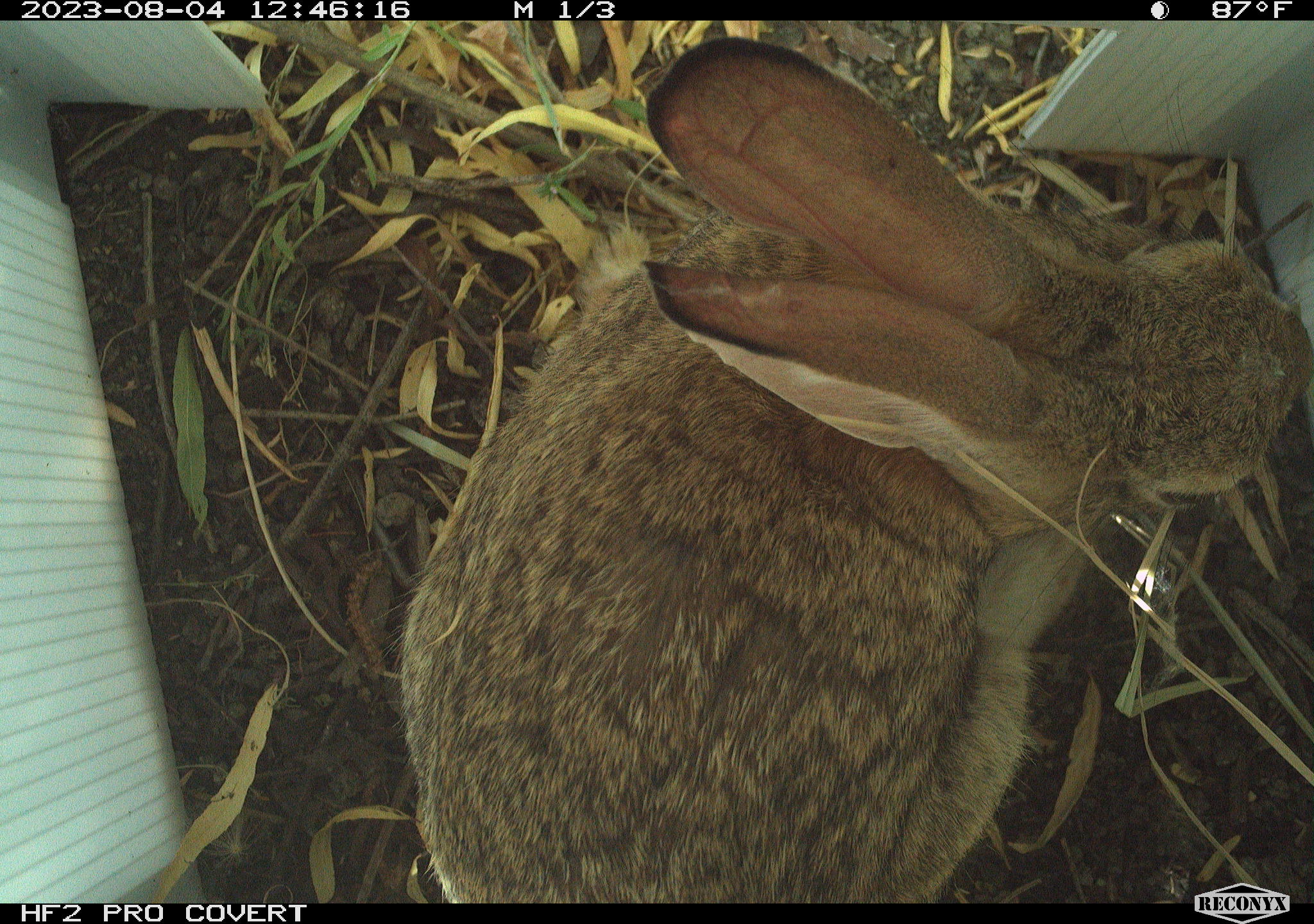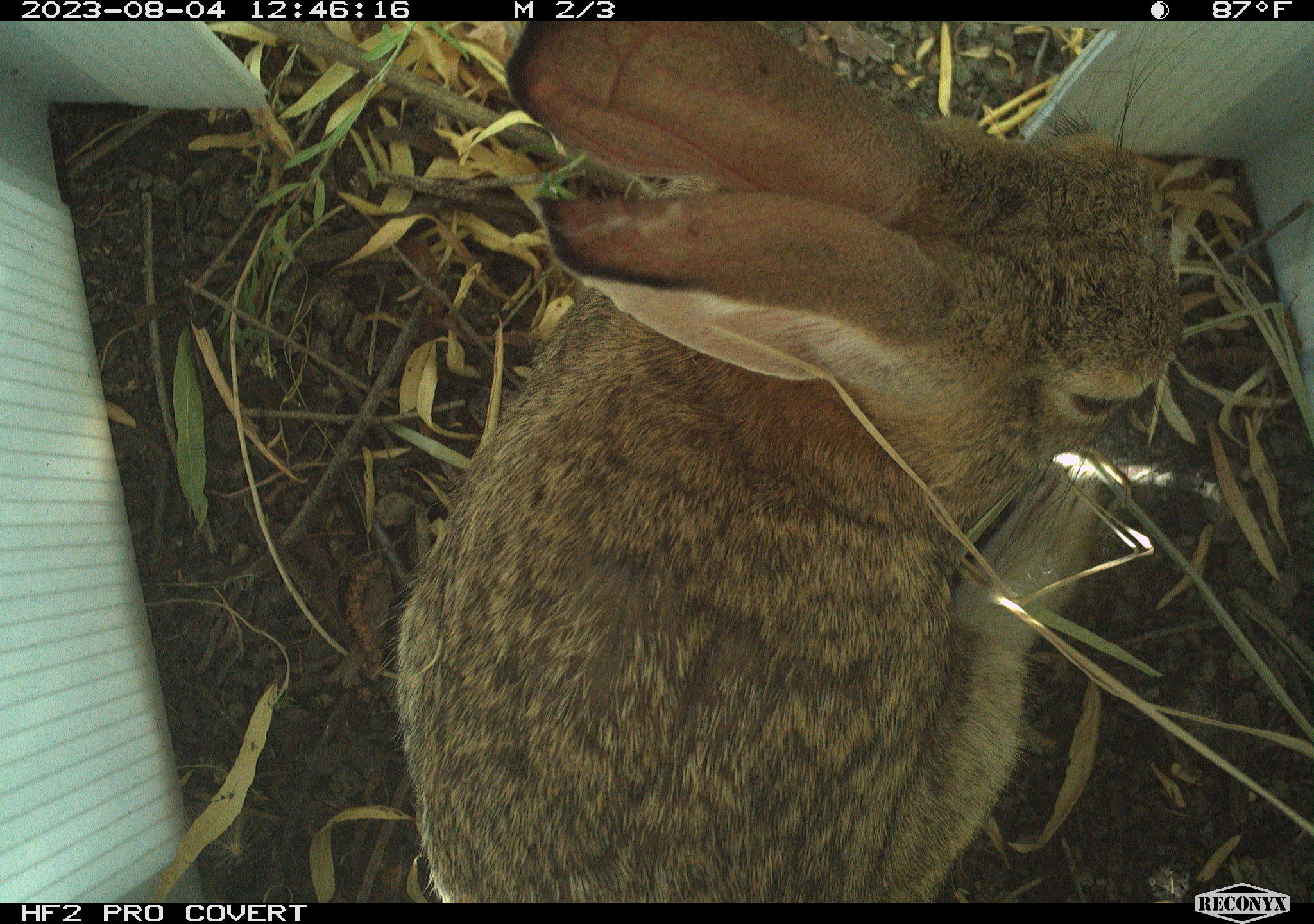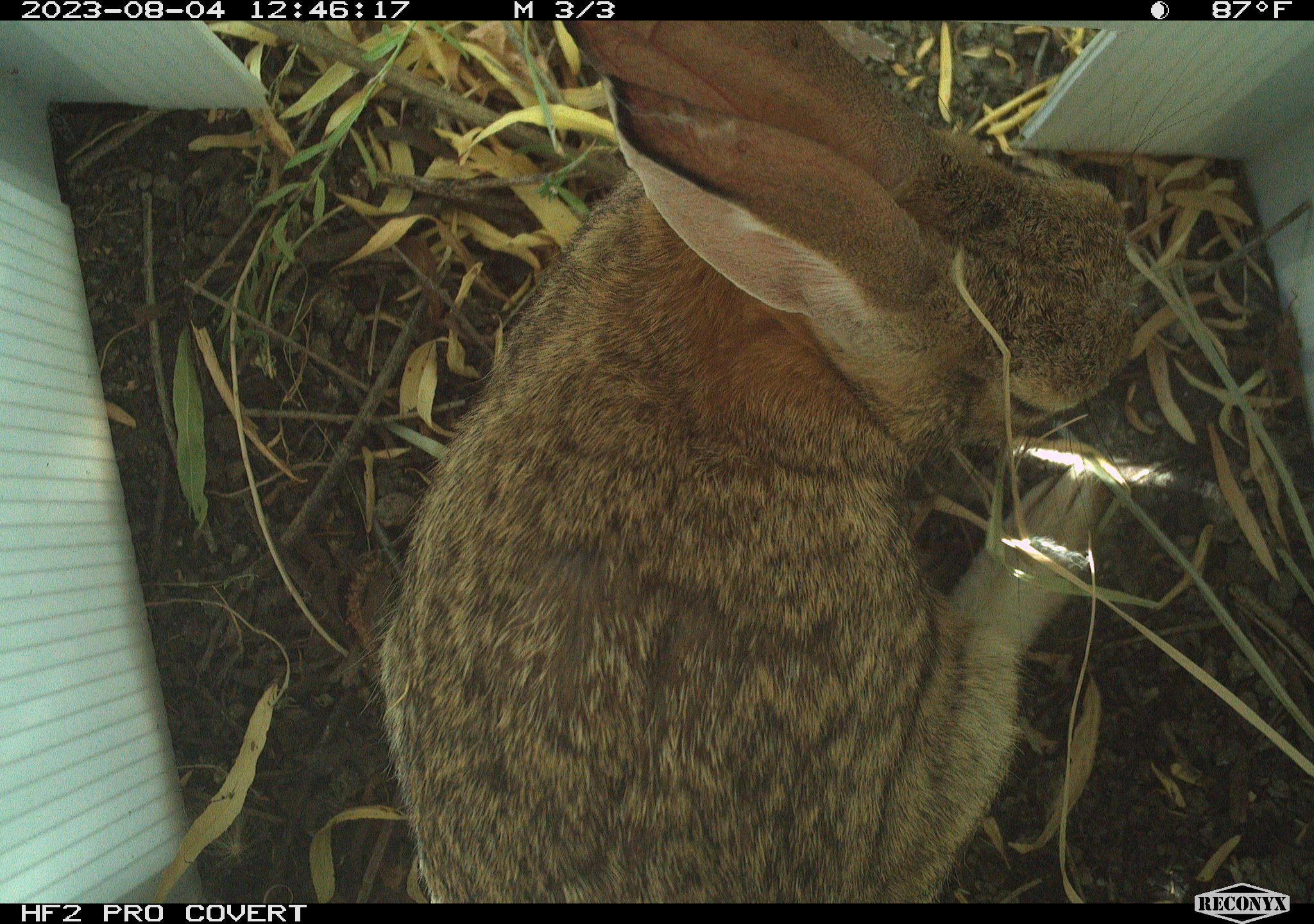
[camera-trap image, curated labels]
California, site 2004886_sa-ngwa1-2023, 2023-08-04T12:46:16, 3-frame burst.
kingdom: Animalia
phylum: Chordata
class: Mammalia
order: Lagomorpha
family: Leporidae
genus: Sylvilagus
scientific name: Sylvilagus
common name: cottontail rabbits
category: sylvilagus species